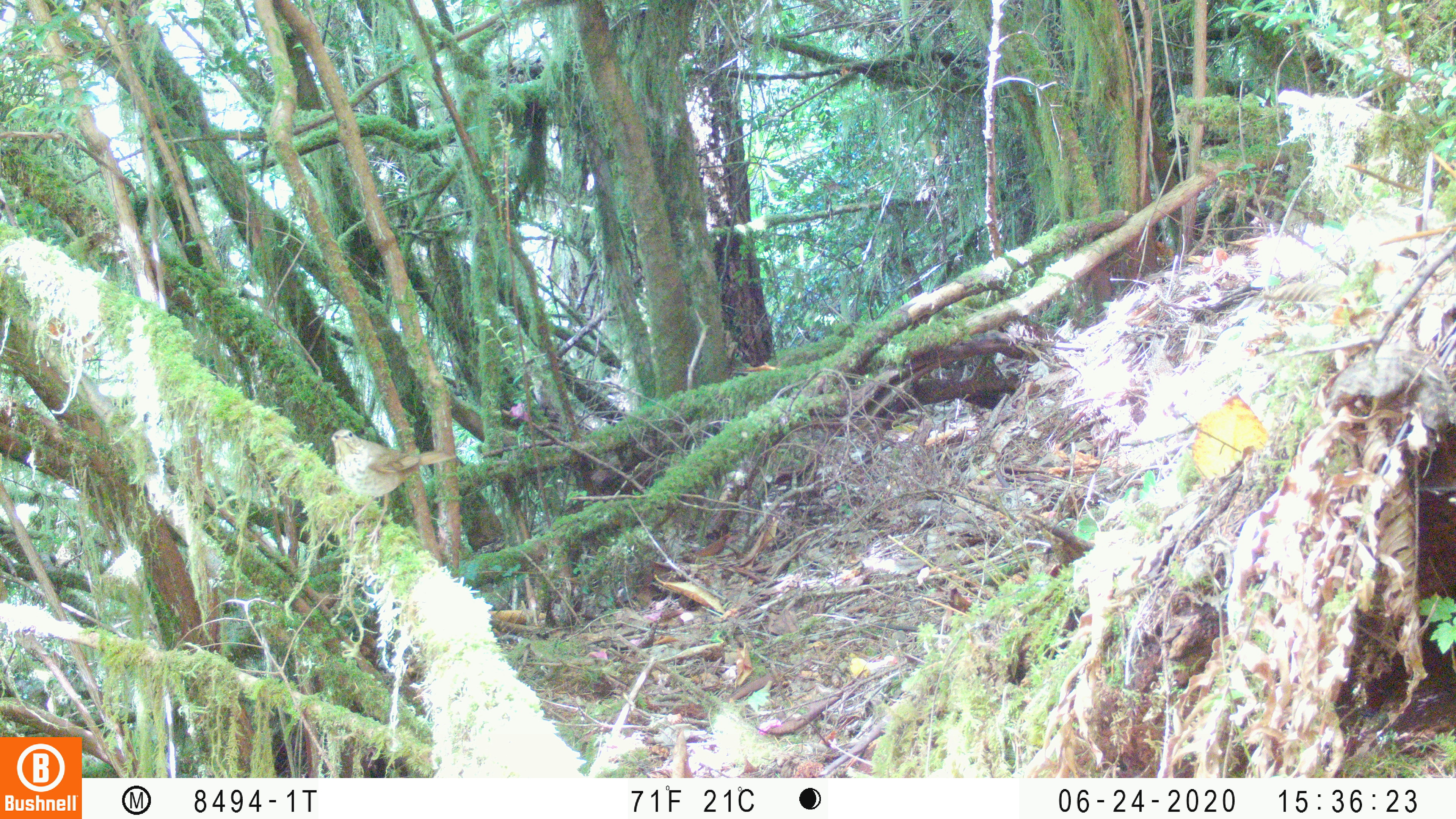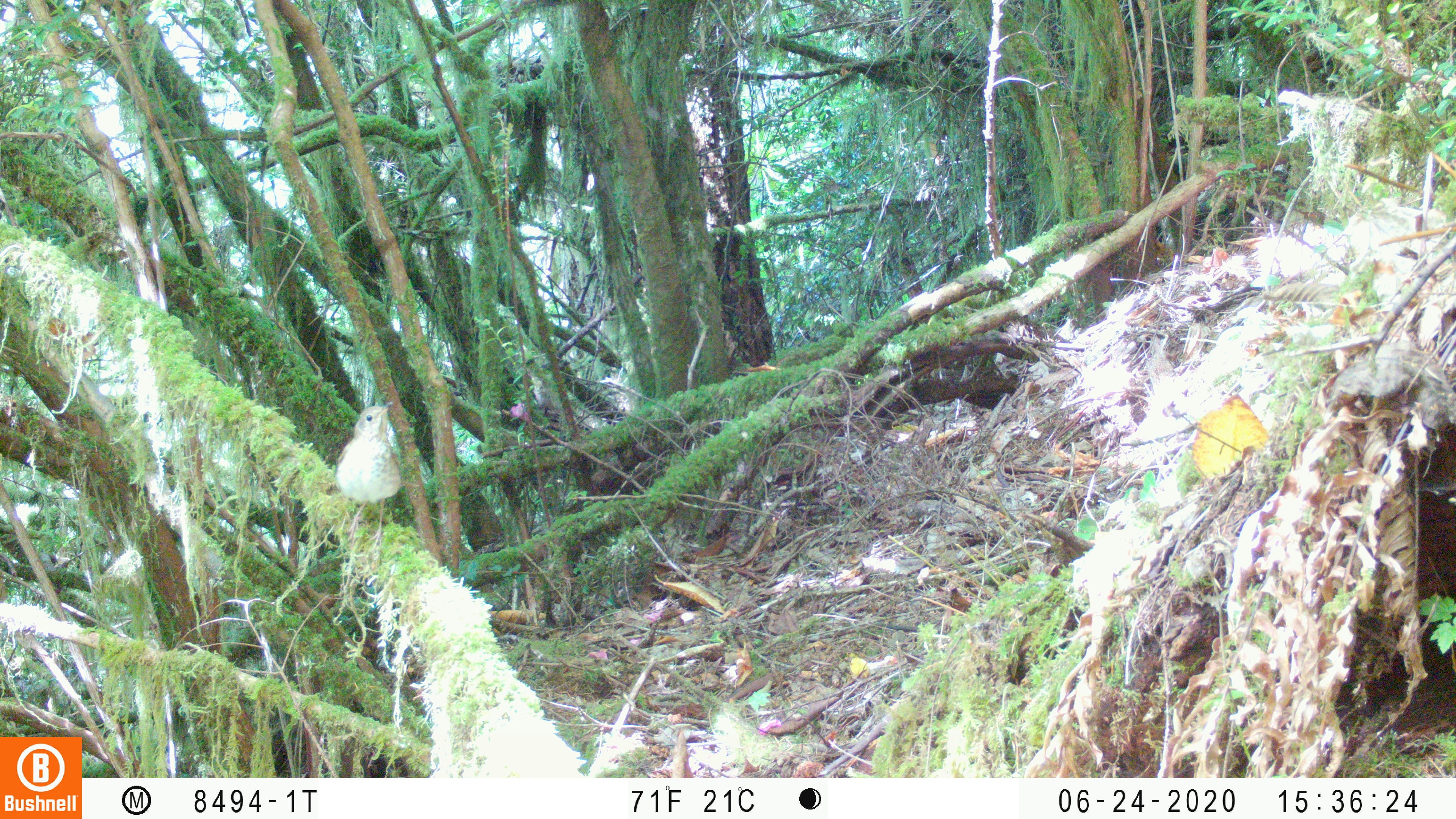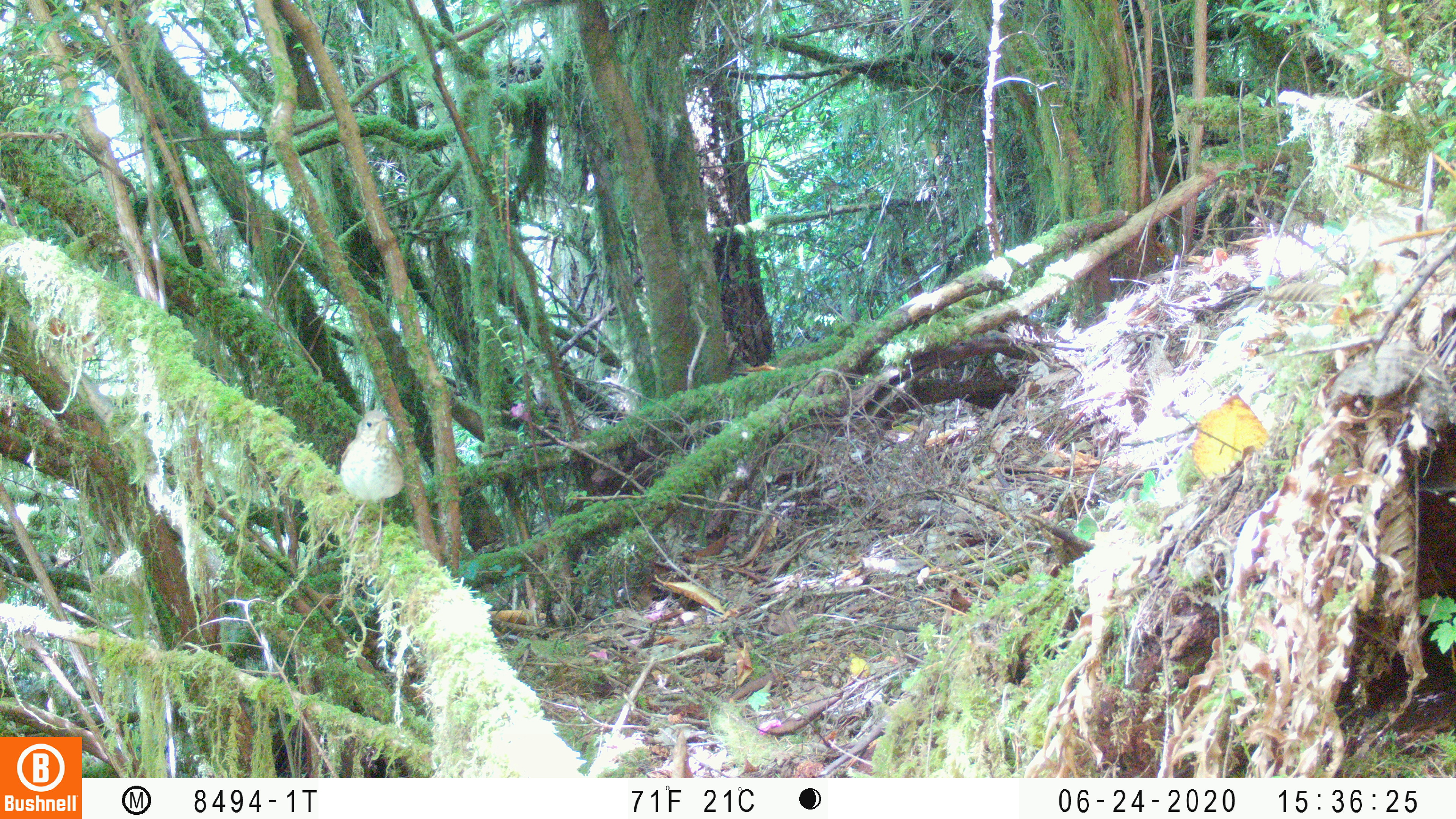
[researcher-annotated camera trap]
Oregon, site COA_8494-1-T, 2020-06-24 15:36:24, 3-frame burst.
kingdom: Animalia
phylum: Chordata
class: Aves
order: Passeriformes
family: Turdidae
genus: Catharus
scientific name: Catharus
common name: brown thrushes and nightingale-thrushes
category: catharus species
Catharus species (brown thrushes and nightingale-thrushes) (Catharus).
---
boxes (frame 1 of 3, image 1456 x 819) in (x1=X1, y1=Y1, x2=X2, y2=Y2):
catharus species: (x1=327, y1=426, x2=456, y2=525)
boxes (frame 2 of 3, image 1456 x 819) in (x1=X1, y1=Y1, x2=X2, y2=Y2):
catharus species: (x1=335, y1=400, x2=403, y2=523)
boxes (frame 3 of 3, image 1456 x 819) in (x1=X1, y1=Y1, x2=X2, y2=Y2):
catharus species: (x1=335, y1=408, x2=408, y2=516)